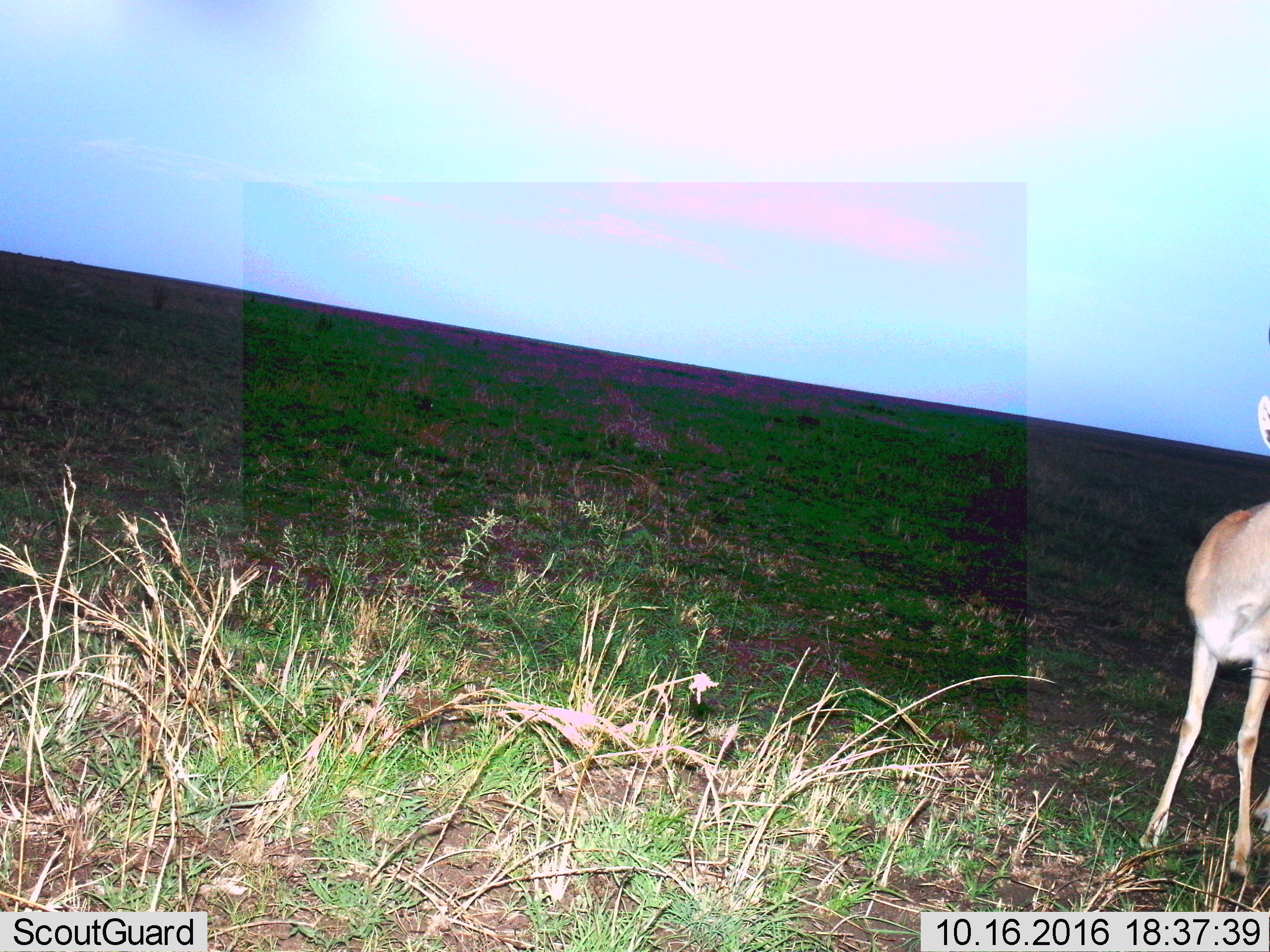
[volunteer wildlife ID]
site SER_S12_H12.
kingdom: Animalia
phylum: Chordata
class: Mammalia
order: Artiodactyla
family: Bovidae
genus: Eudorcas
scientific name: Eudorcas thomsonii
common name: thomson's gazelle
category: gazellethomsons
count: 1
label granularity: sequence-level